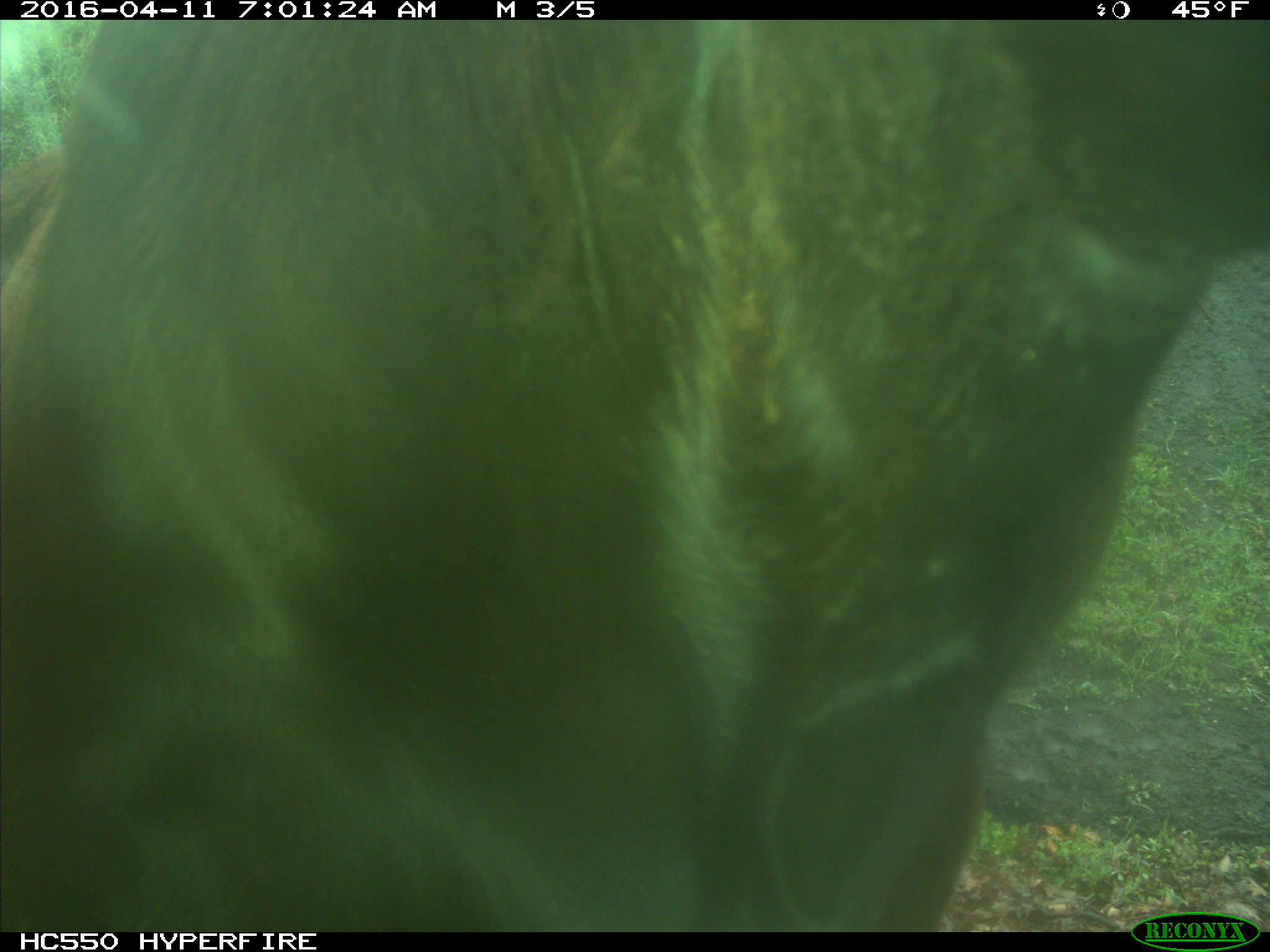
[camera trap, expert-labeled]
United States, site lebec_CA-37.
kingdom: Animalia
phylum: Chordata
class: Mammalia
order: Artiodactyla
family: Bovidae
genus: Bos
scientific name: Bos taurus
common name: domestic cow